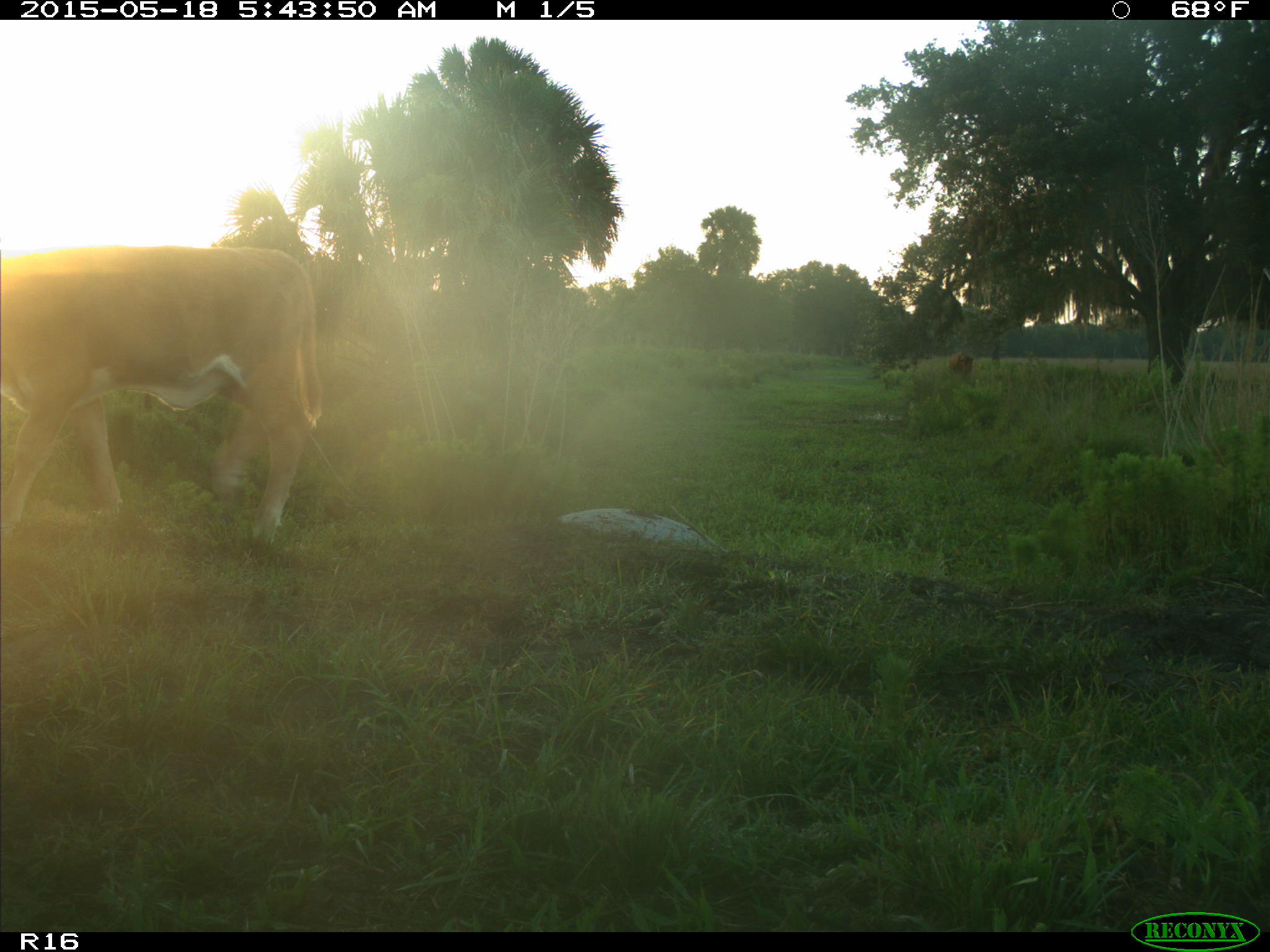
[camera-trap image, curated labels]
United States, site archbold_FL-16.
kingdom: Animalia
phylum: Chordata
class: Mammalia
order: Artiodactyla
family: Bovidae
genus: Bos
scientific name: Bos taurus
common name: domestic cow